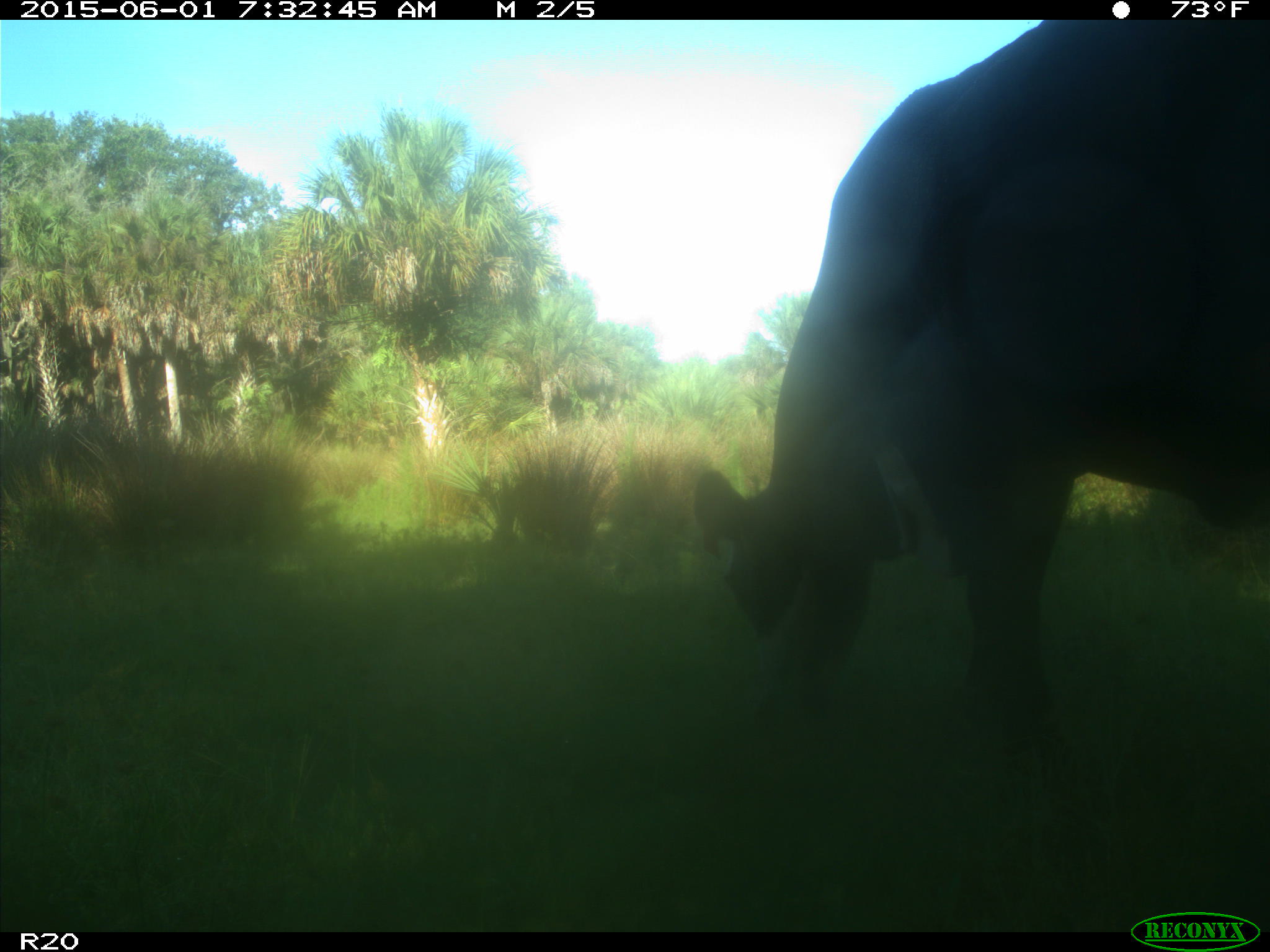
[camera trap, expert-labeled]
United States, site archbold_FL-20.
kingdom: Animalia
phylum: Chordata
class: Mammalia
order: Artiodactyla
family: Bovidae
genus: Bos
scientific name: Bos taurus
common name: domestic cow